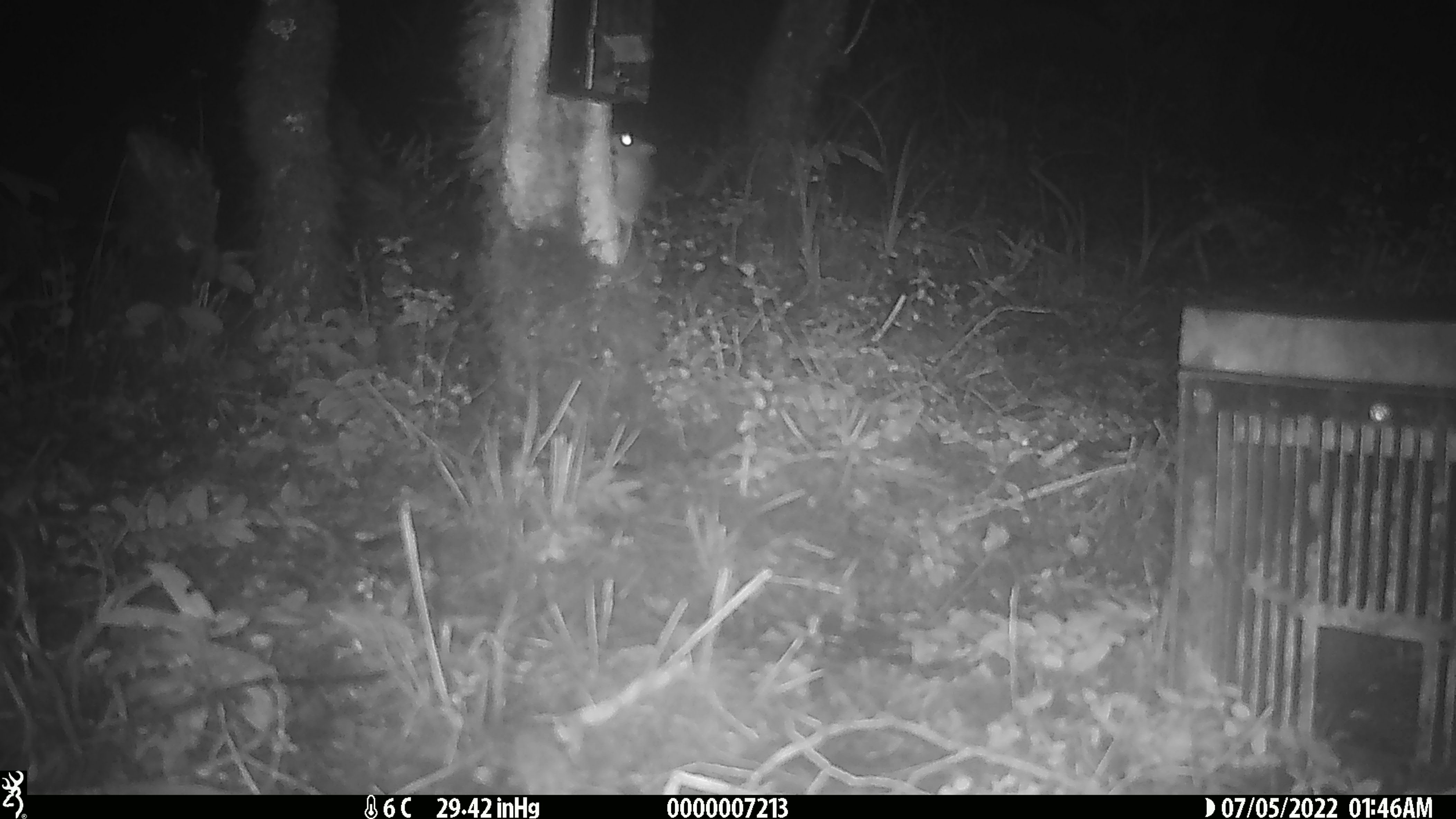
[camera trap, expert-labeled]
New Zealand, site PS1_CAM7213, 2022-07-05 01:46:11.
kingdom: Animalia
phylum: Chordata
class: Mammalia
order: Rodentia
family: Muridae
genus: Mus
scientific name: Mus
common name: mouse